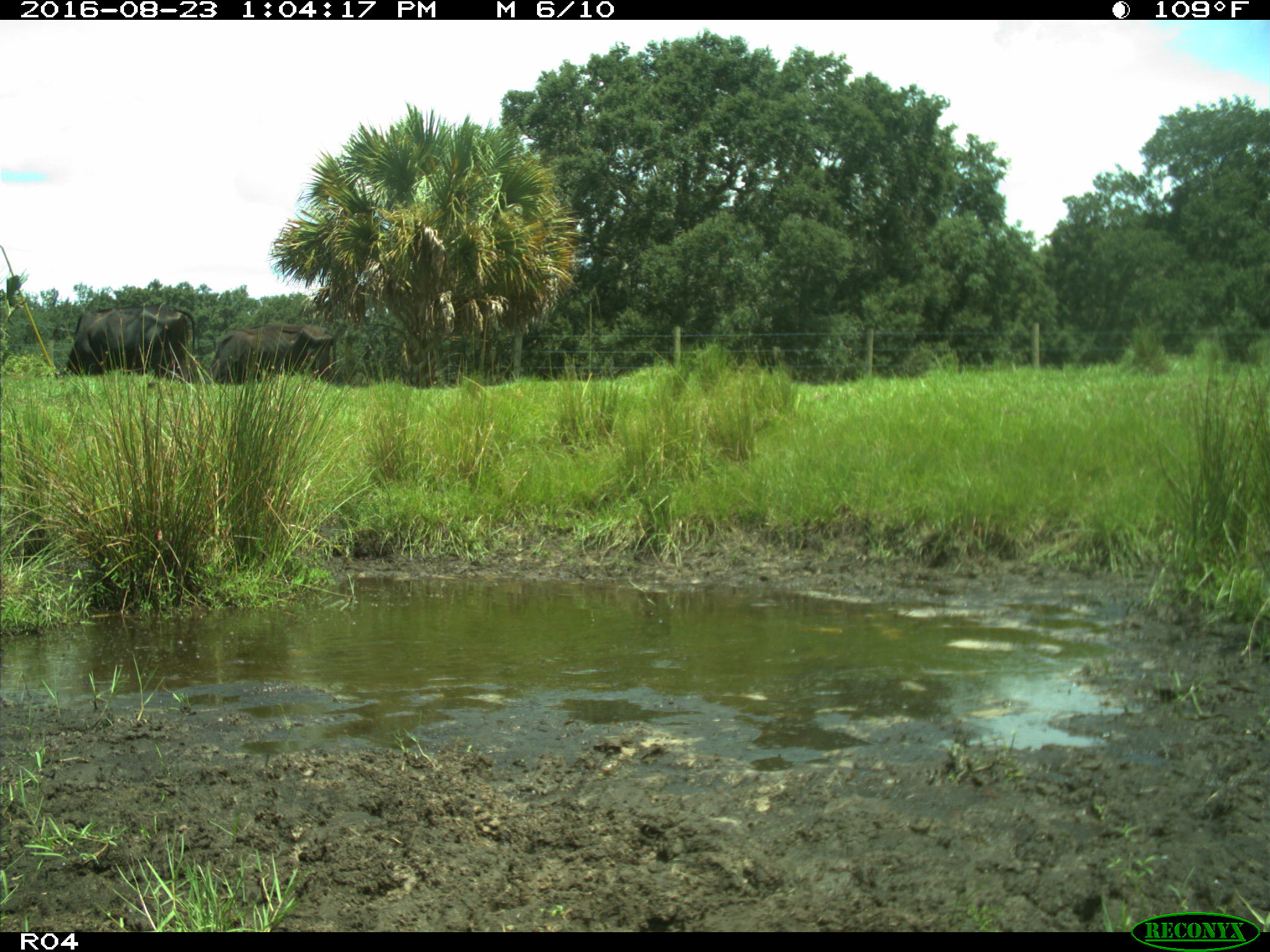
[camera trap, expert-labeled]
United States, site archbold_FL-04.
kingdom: Animalia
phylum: Chordata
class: Mammalia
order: Artiodactyla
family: Bovidae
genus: Bos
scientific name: Bos taurus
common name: domestic cow